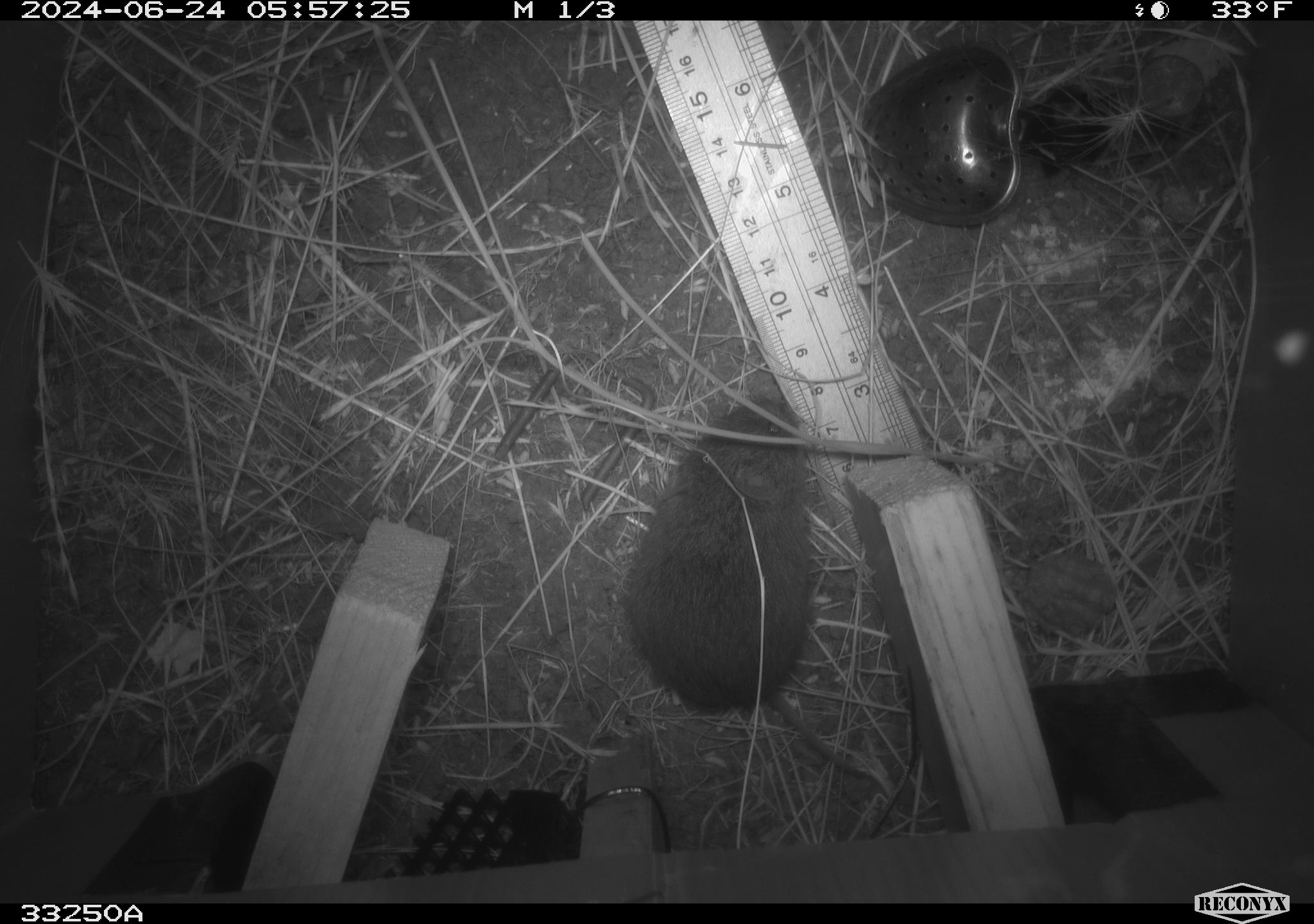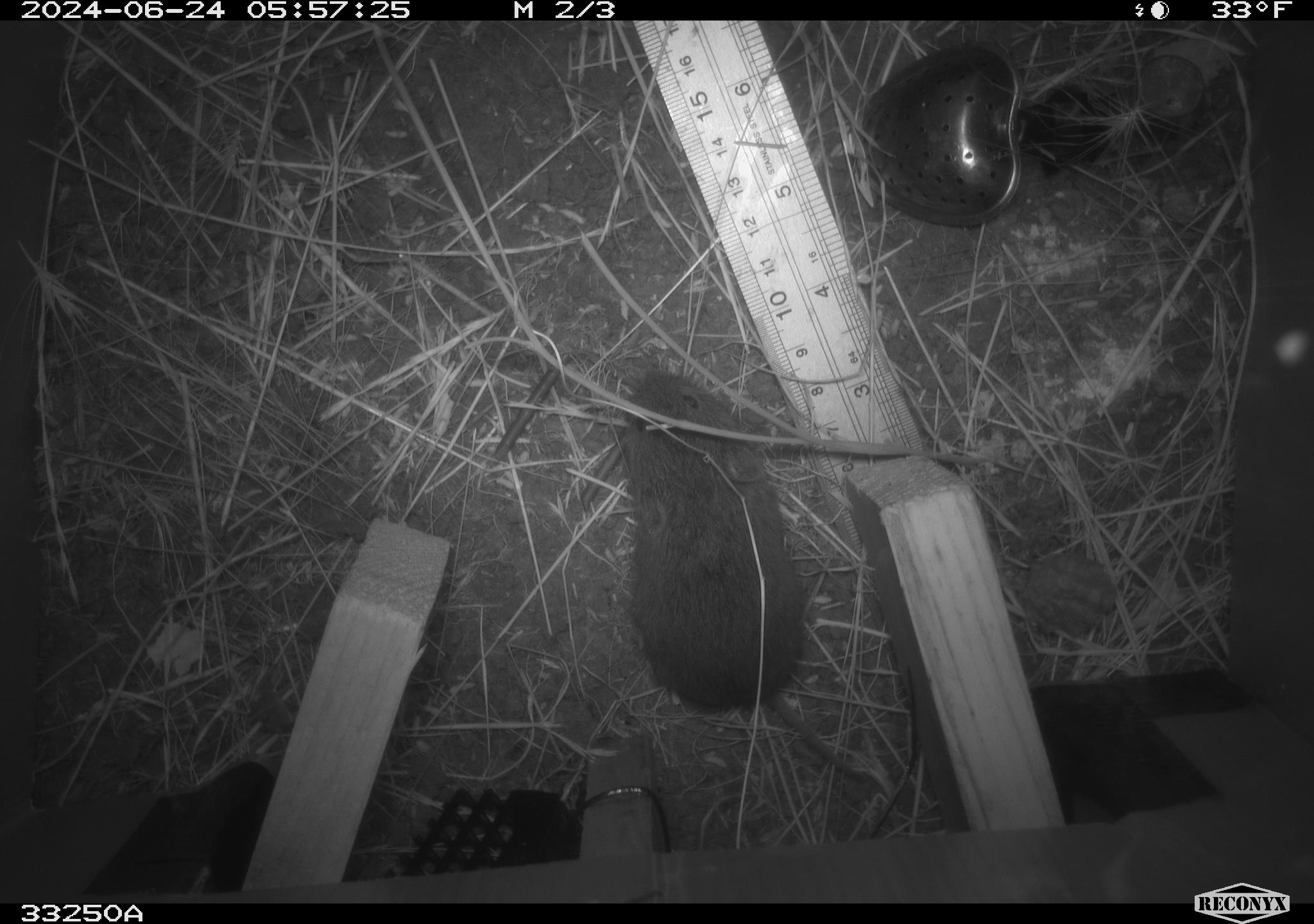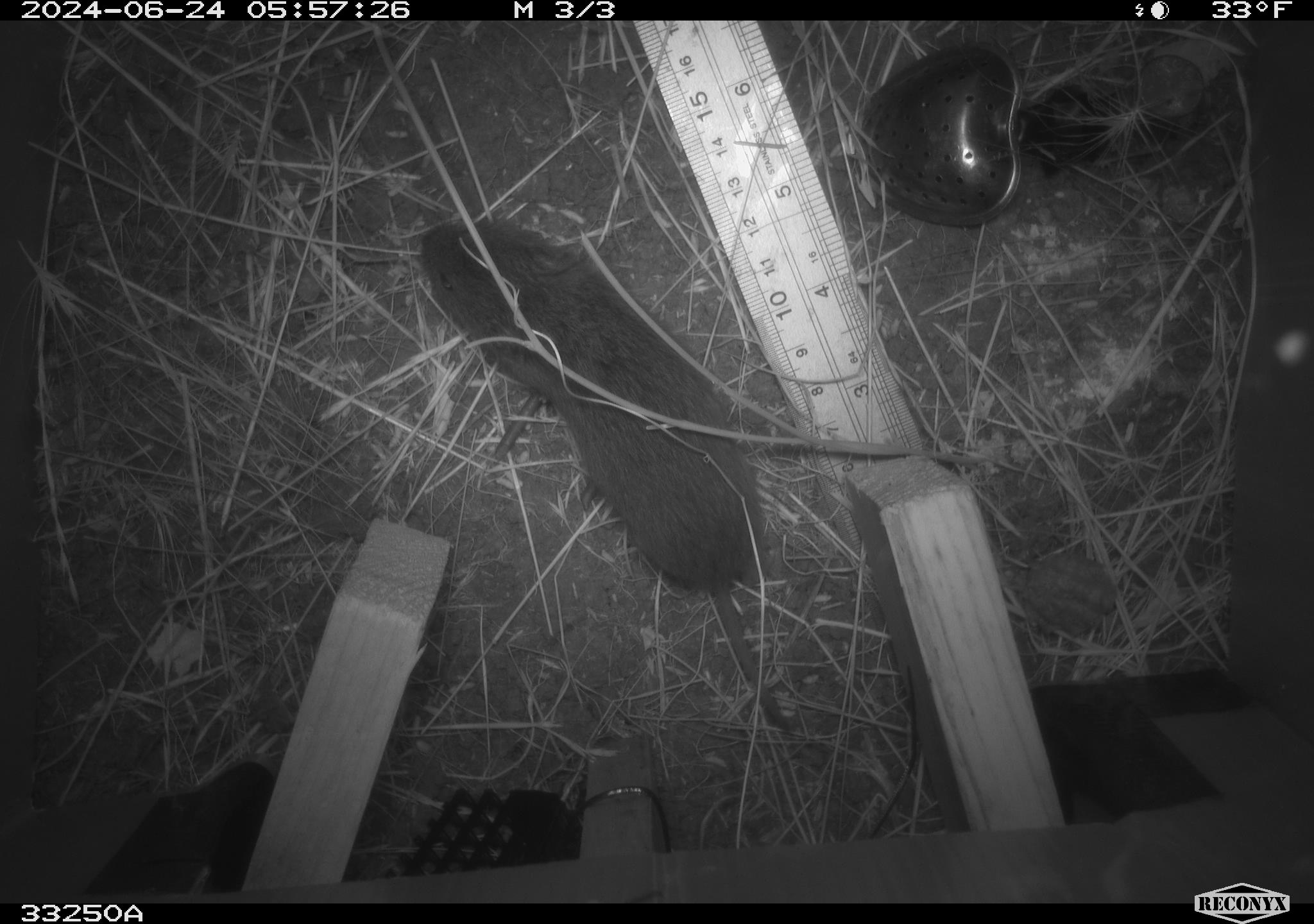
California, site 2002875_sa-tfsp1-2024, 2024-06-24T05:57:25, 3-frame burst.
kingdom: Animalia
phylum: Chordata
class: Mammalia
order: Rodentia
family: Cricetidae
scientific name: Arvicolinae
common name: voles, lemmings, and muskrats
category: arvicolinae subfamily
Arvicolinae subfamily (voles, lemmings, and muskrats) (Arvicolinae).